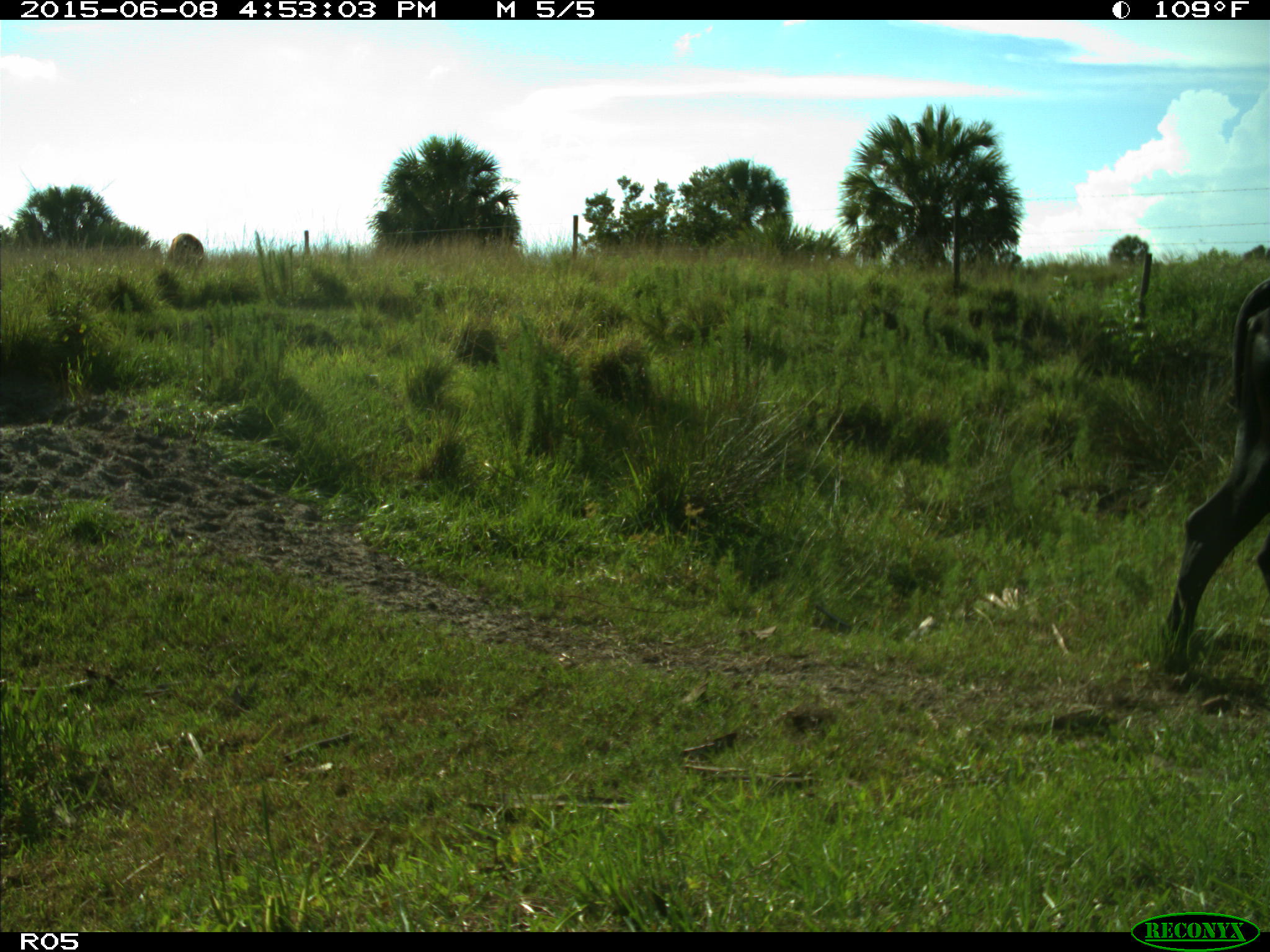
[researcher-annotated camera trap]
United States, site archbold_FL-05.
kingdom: Animalia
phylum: Chordata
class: Mammalia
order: Artiodactyla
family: Bovidae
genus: Bos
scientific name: Bos taurus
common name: domestic cow